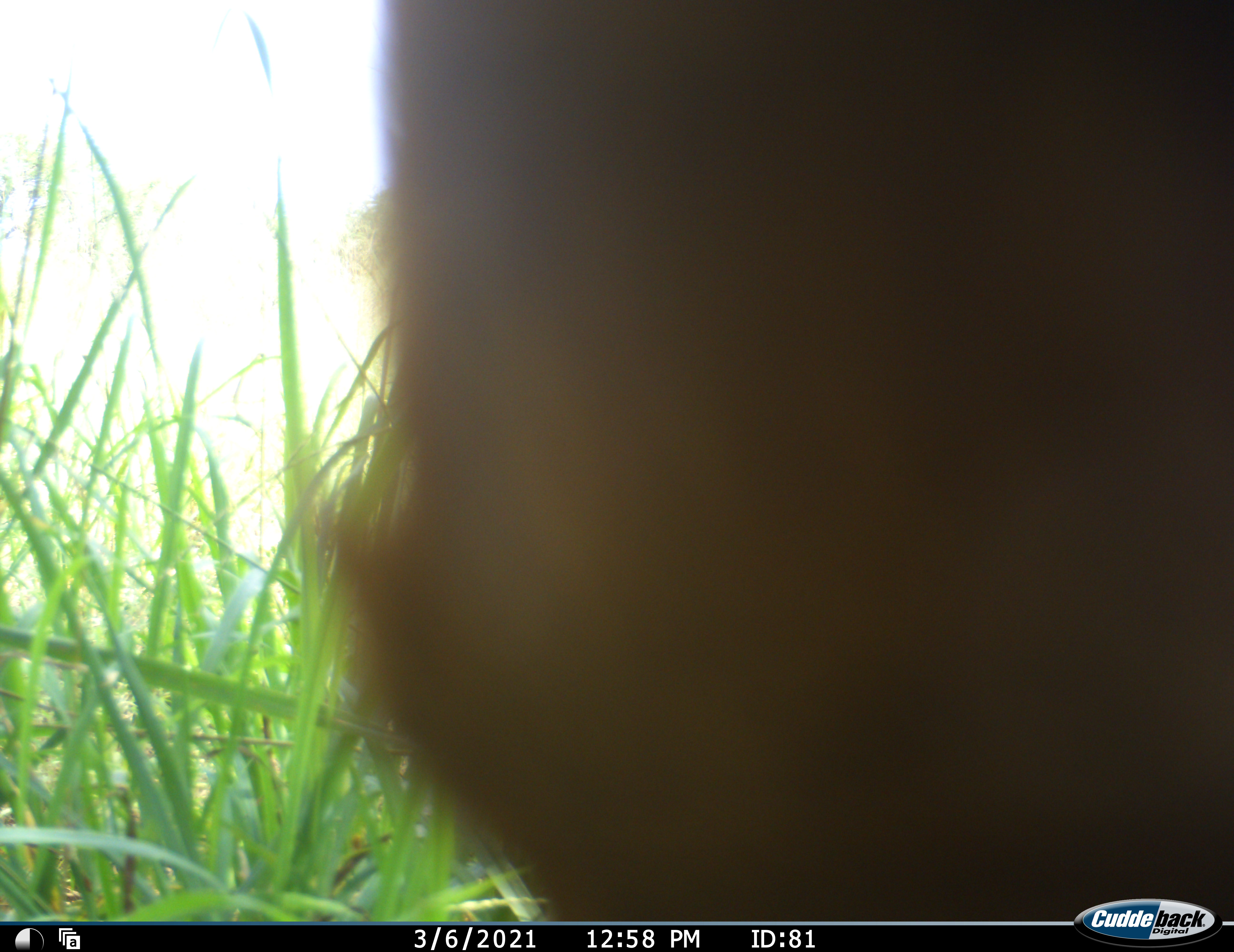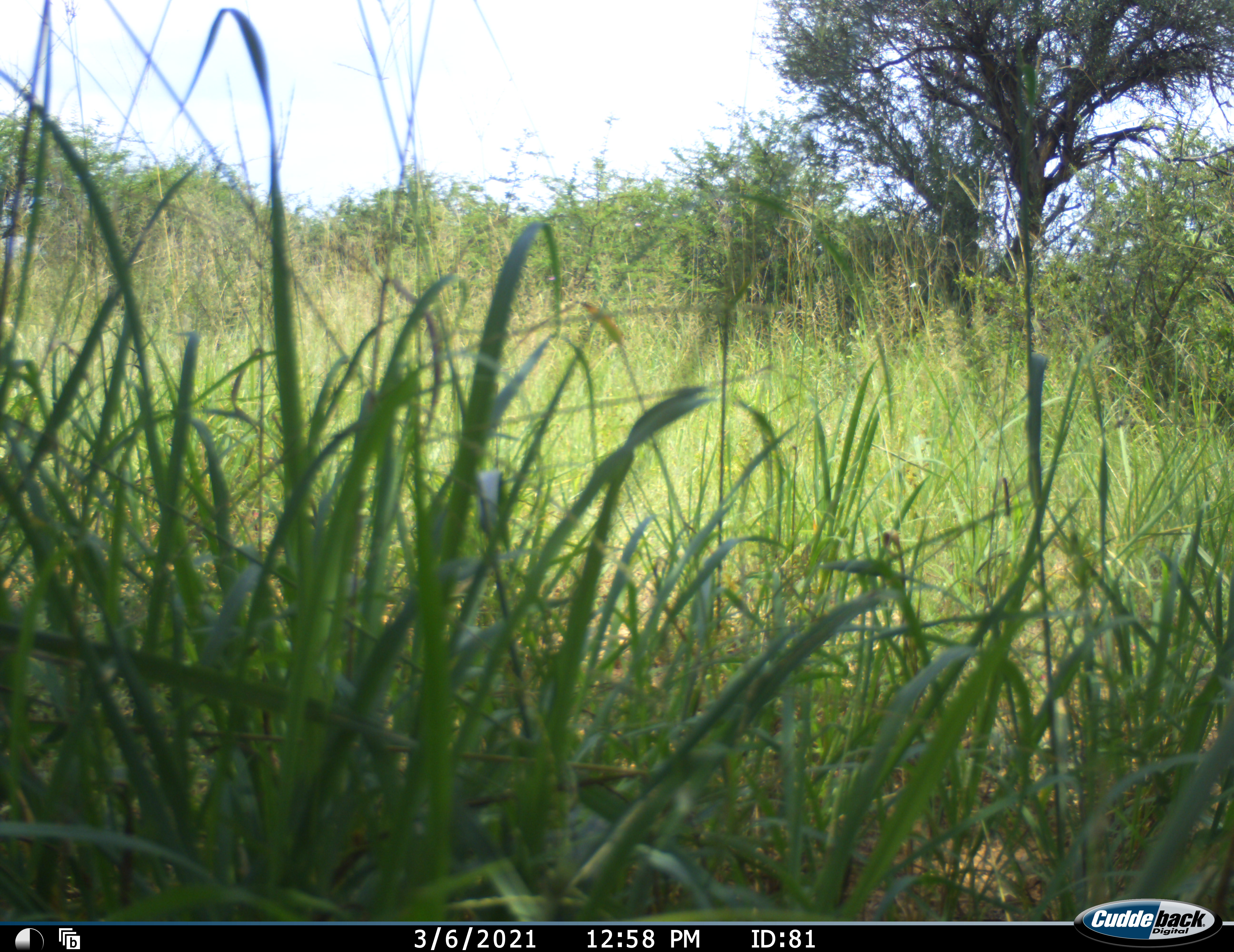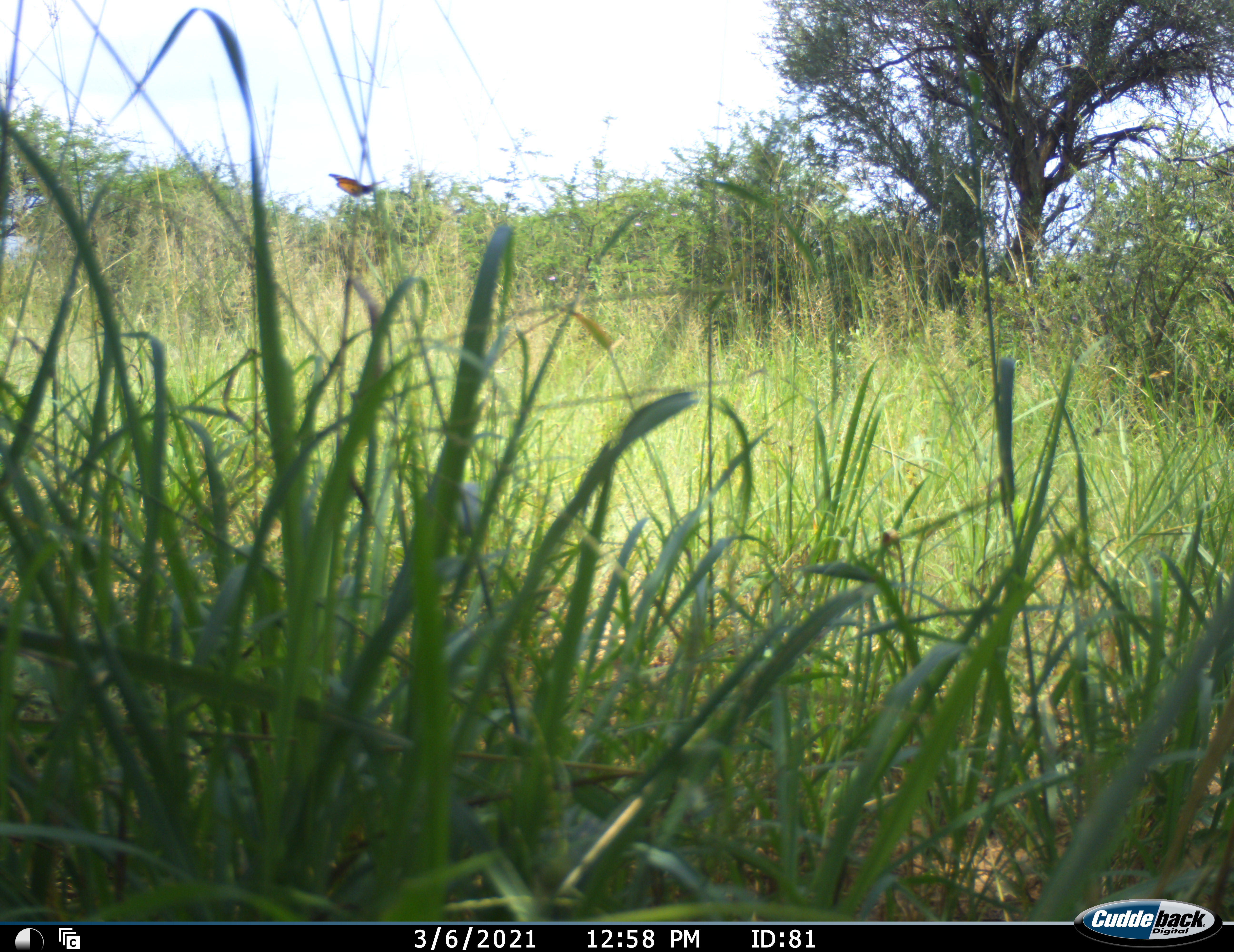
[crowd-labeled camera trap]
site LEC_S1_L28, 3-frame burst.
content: unidentified animal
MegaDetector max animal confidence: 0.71